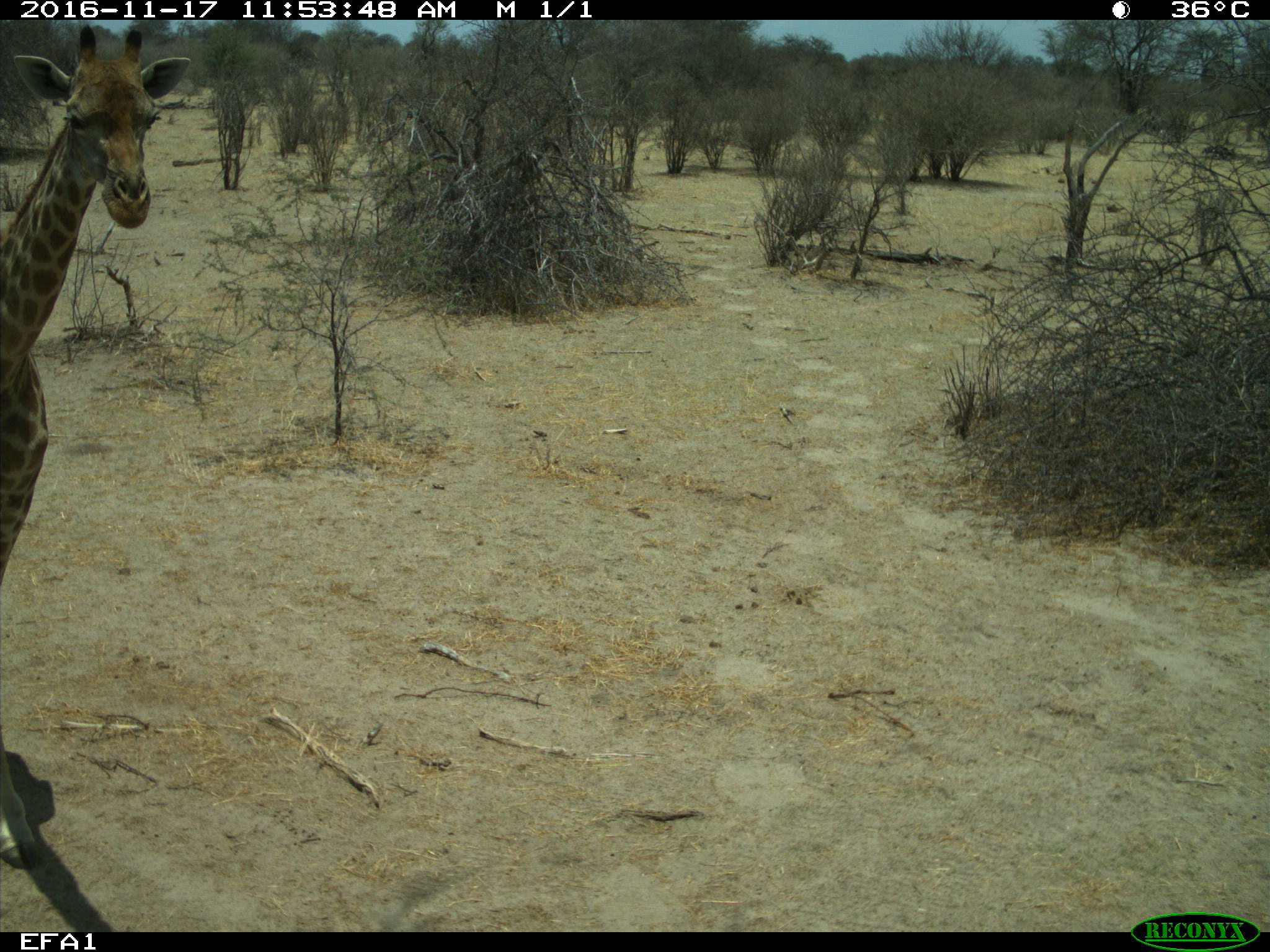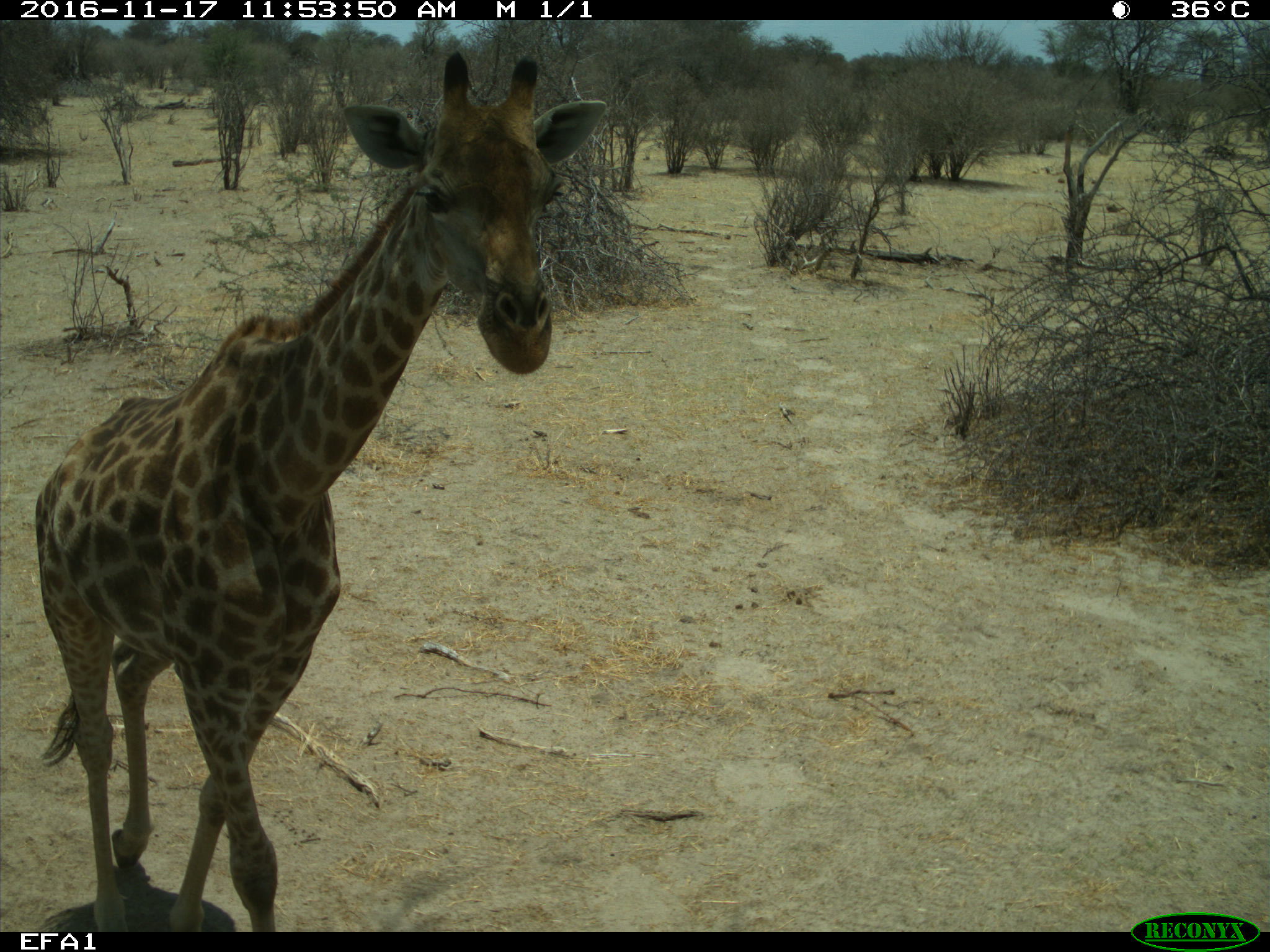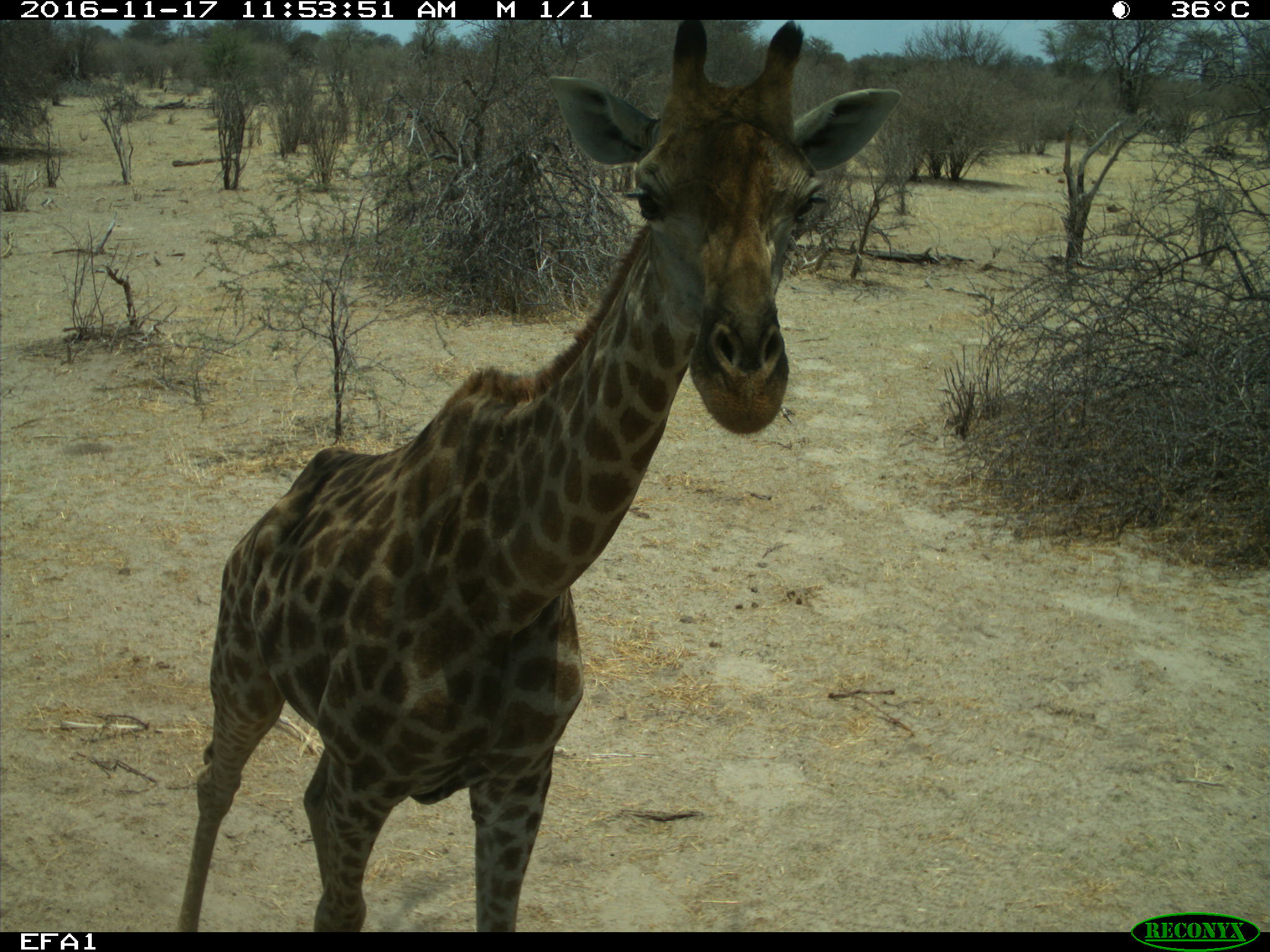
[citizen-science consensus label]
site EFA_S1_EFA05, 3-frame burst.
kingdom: Animalia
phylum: Chordata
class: Mammalia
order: Artiodactyla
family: Giraffidae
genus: Giraffa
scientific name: Giraffa camelopardalis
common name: giraffe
Giraffe (Giraffa camelopardalis), count 1. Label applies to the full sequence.